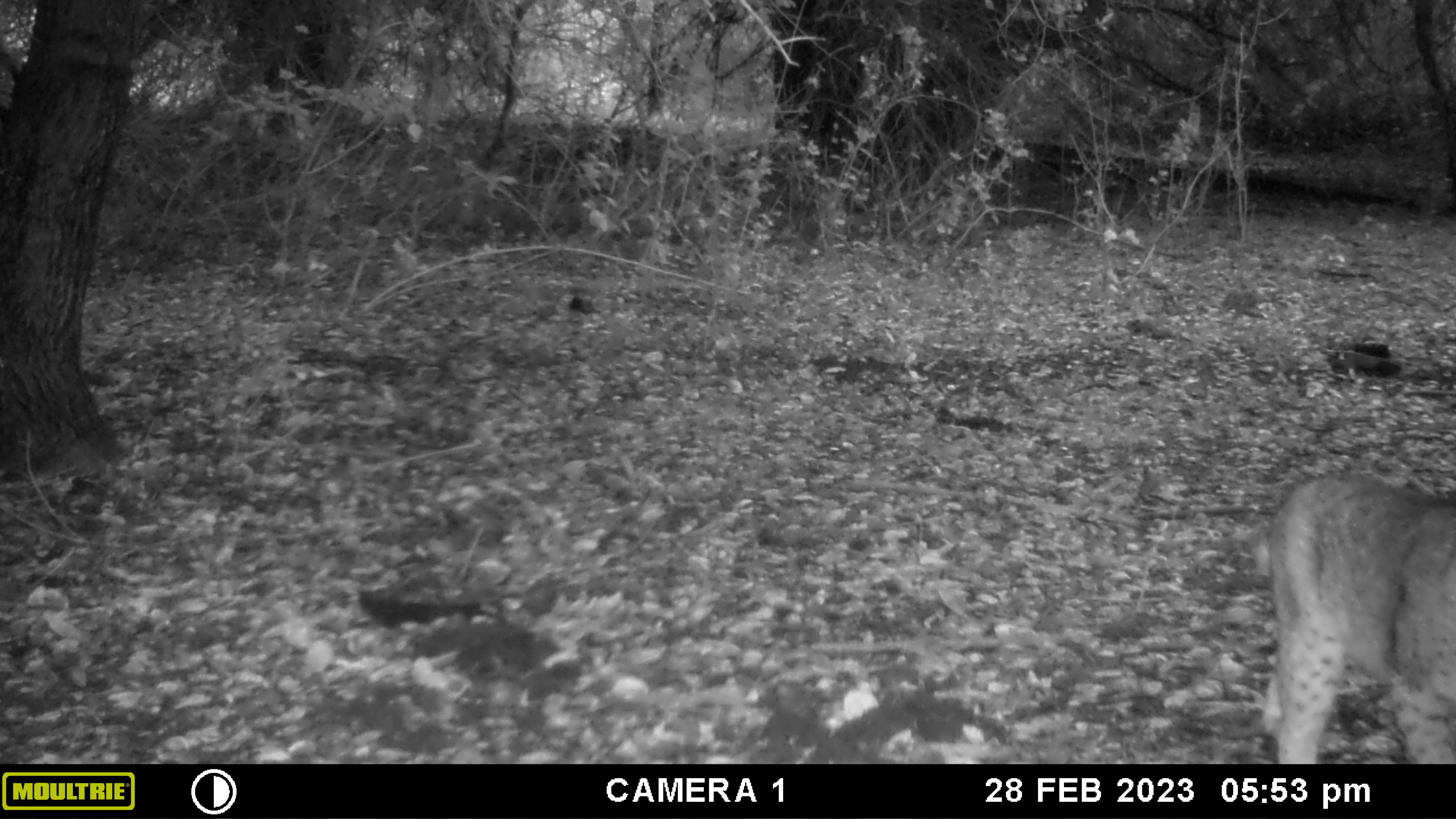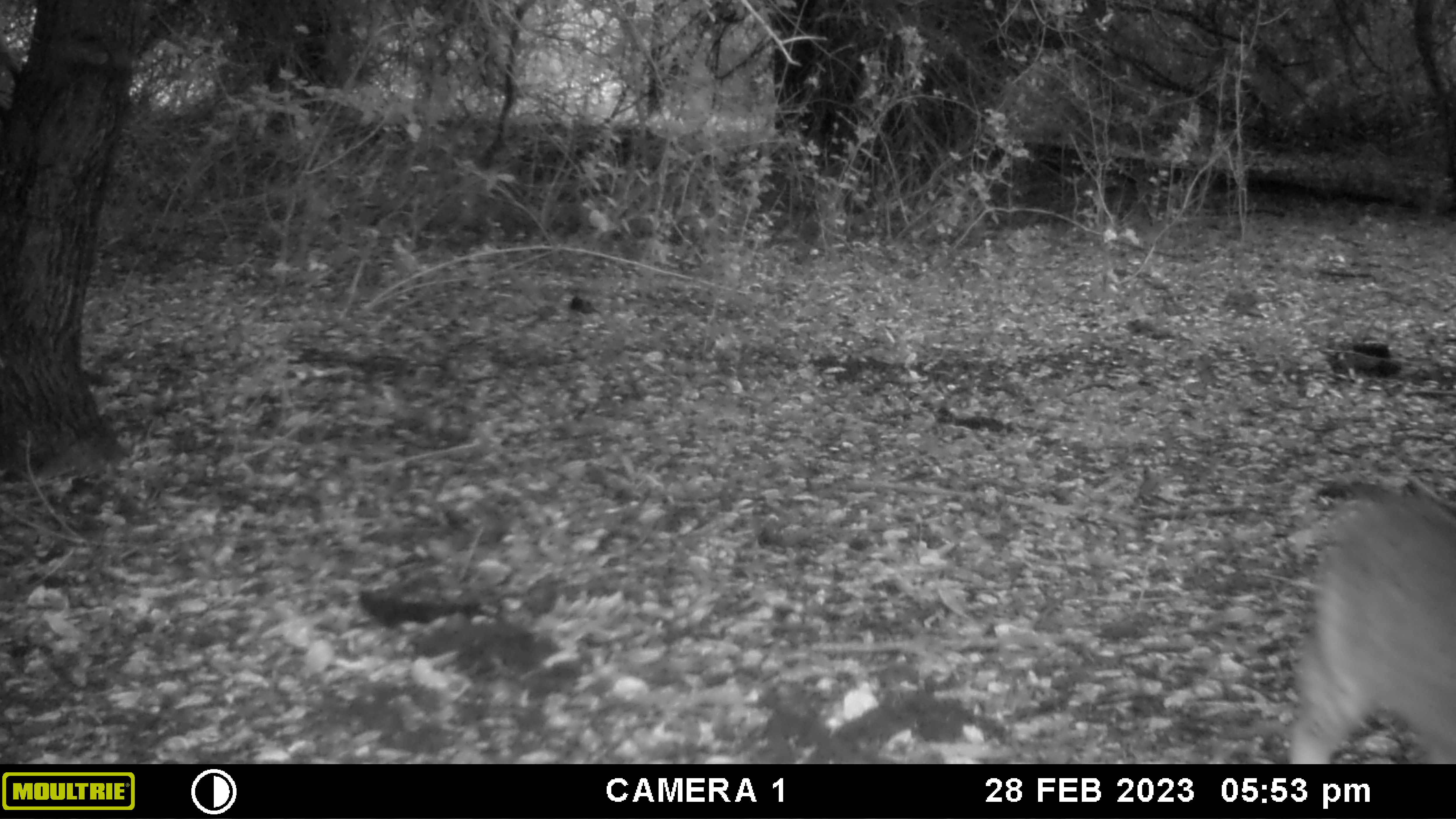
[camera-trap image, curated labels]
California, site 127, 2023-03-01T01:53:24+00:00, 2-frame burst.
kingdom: Animalia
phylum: Chordata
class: Mammalia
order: Carnivora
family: Felidae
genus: Lynx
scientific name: Lynx rufus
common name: bobcat